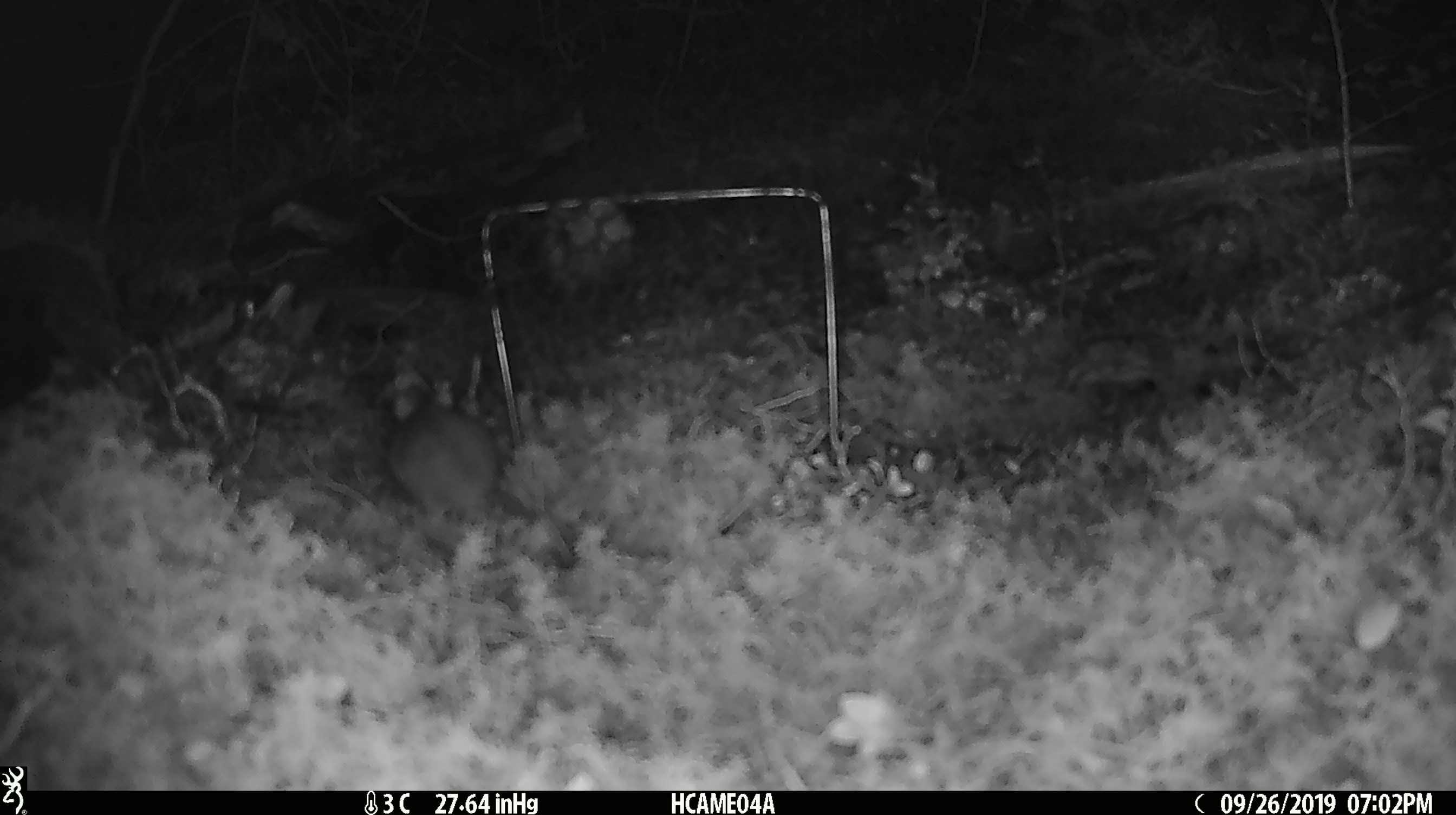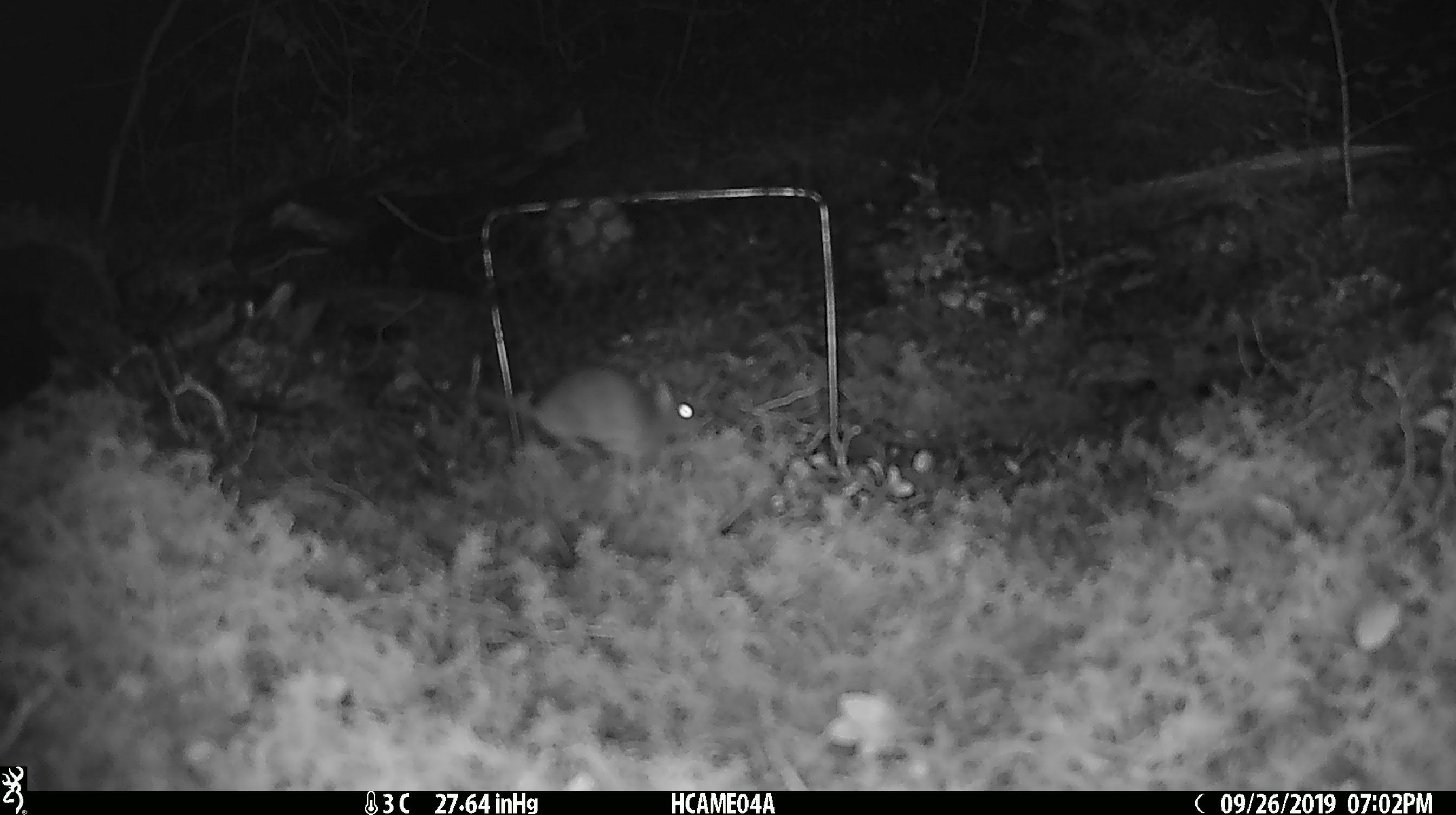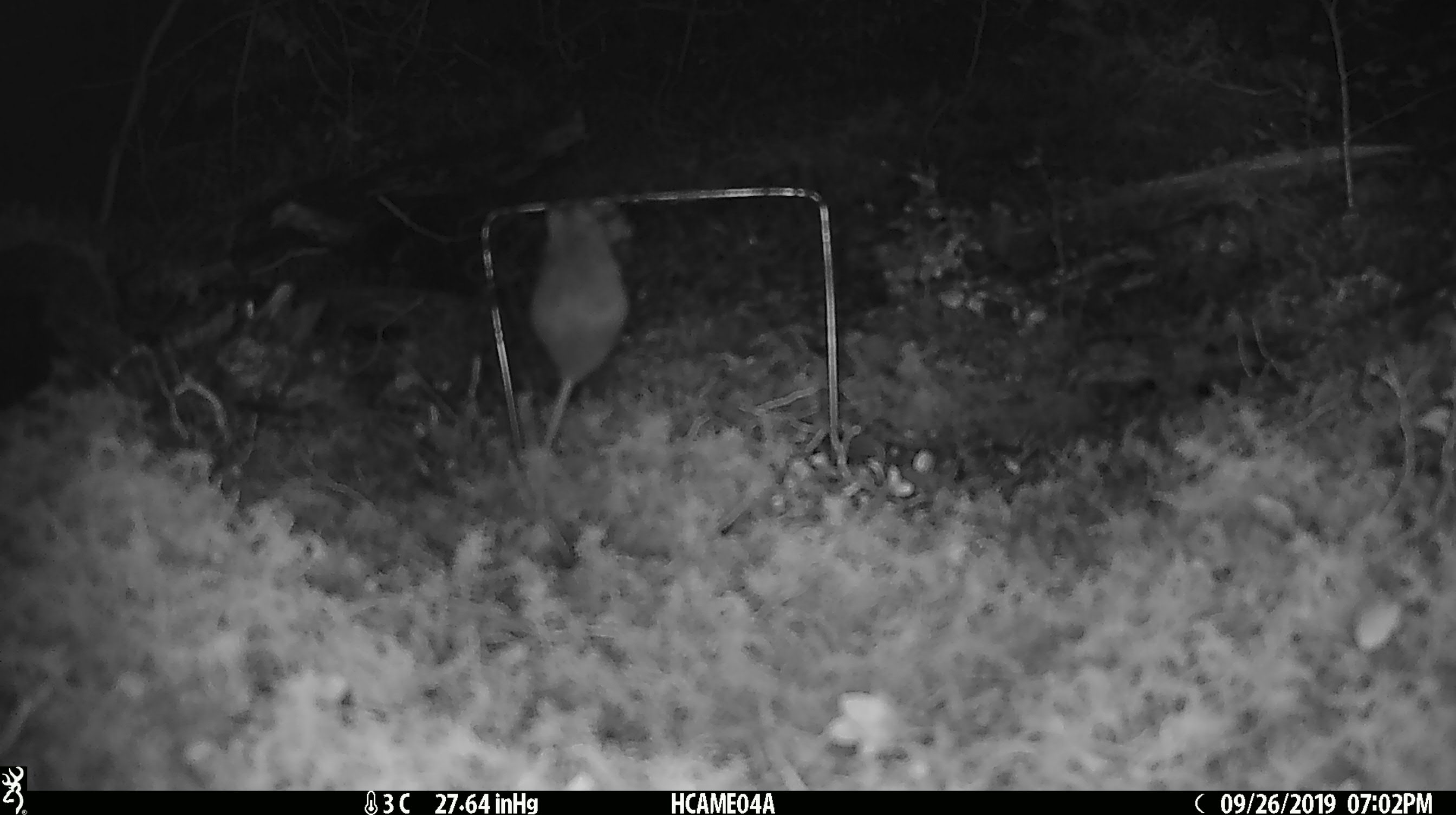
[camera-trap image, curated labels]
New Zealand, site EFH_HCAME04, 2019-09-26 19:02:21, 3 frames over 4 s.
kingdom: Animalia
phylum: Chordata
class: Mammalia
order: Rodentia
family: Muridae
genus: Mus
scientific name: Mus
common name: mouse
Mouse (Mus).